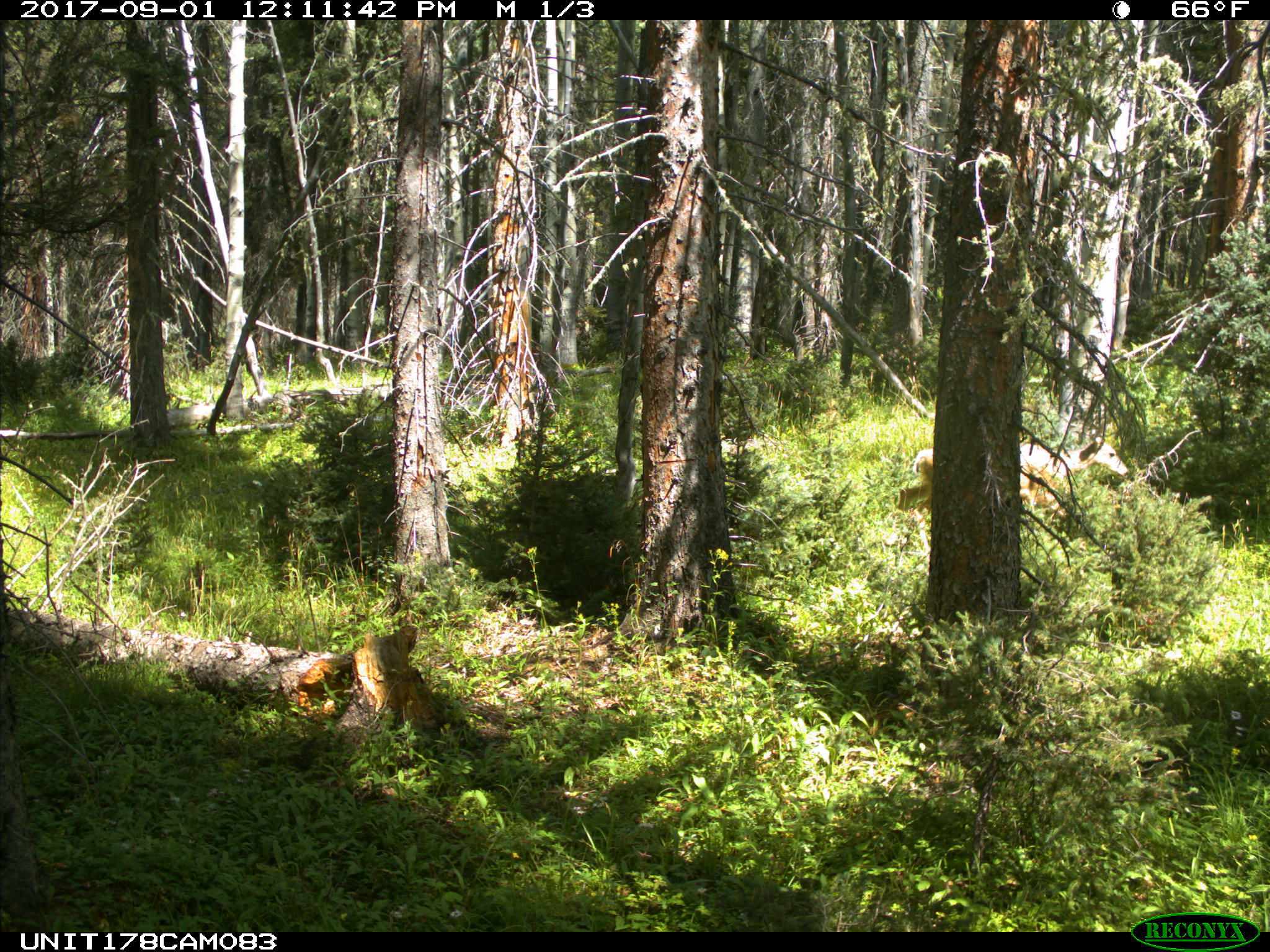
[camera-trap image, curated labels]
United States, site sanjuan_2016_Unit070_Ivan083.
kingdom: Animalia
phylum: Chordata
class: Mammalia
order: Artiodactyla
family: Cervidae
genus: Odocoileus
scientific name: Odocoileus hemionus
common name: mule deer